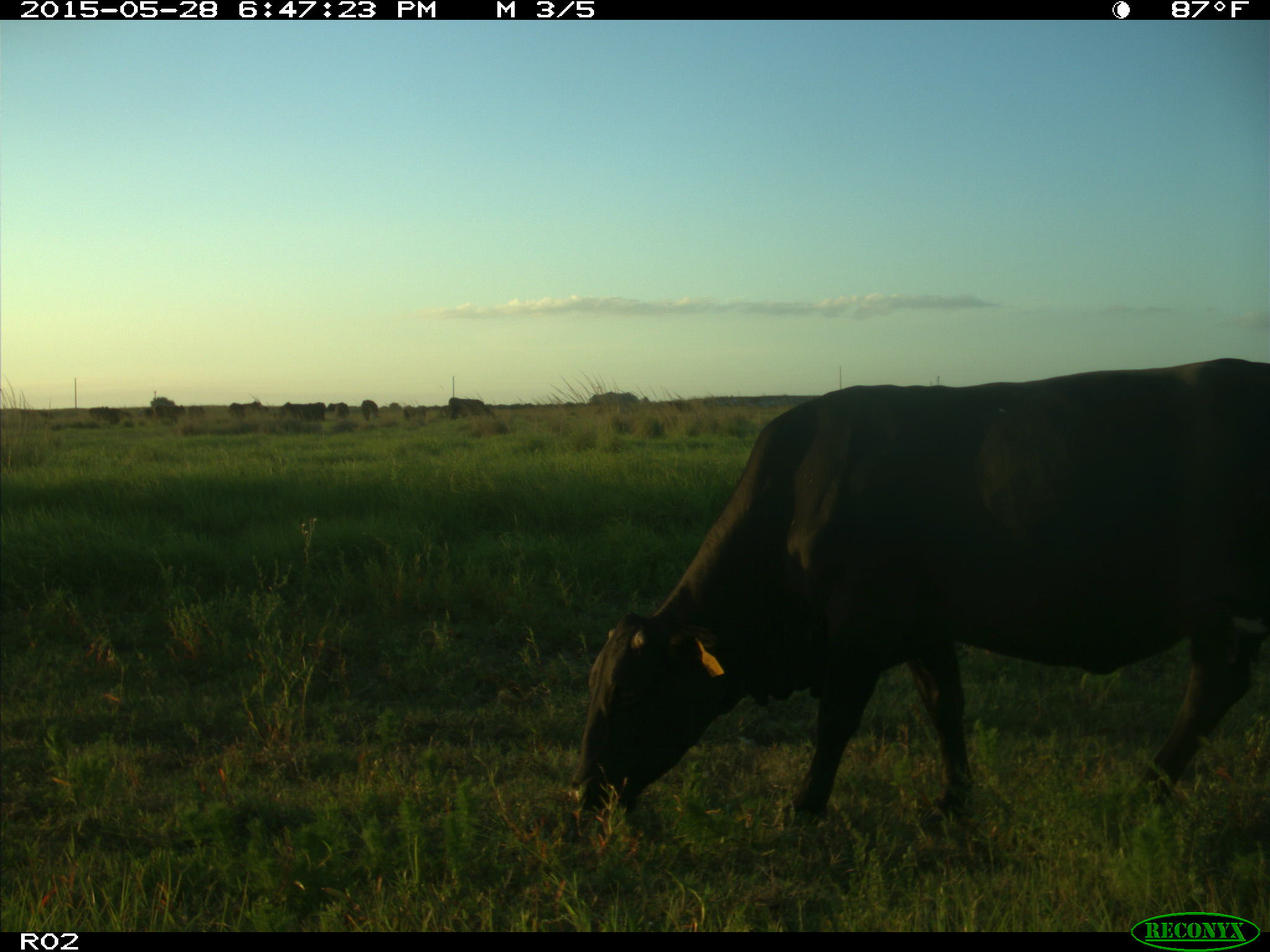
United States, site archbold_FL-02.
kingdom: Animalia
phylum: Chordata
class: Mammalia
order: Artiodactyla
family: Bovidae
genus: Bos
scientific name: Bos taurus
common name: domestic cow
Bos taurus (domestic cow).